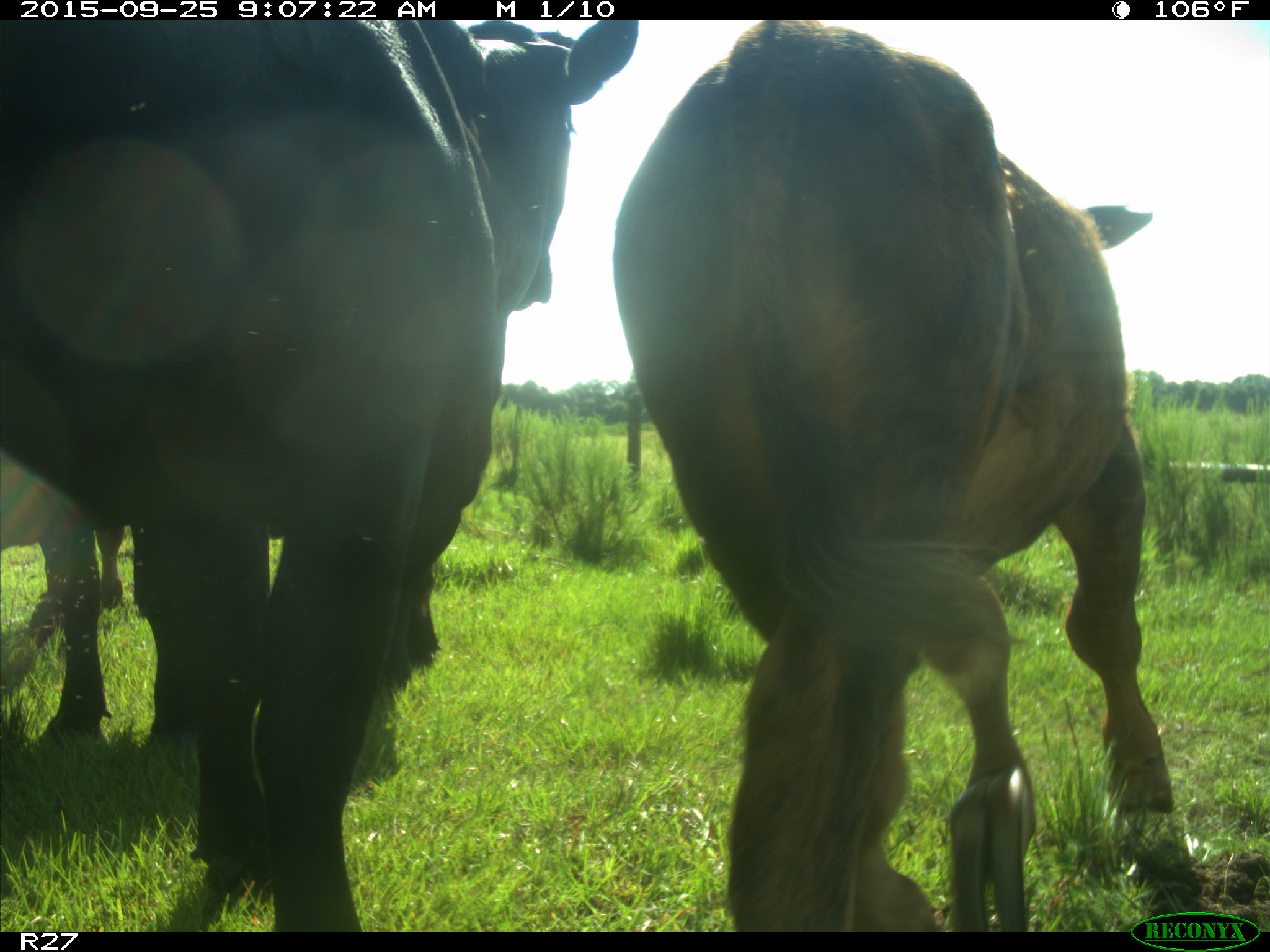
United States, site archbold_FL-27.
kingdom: Animalia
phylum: Chordata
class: Mammalia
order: Artiodactyla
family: Bovidae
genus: Bos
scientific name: Bos taurus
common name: domestic cow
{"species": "Bos taurus (domestic cow)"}